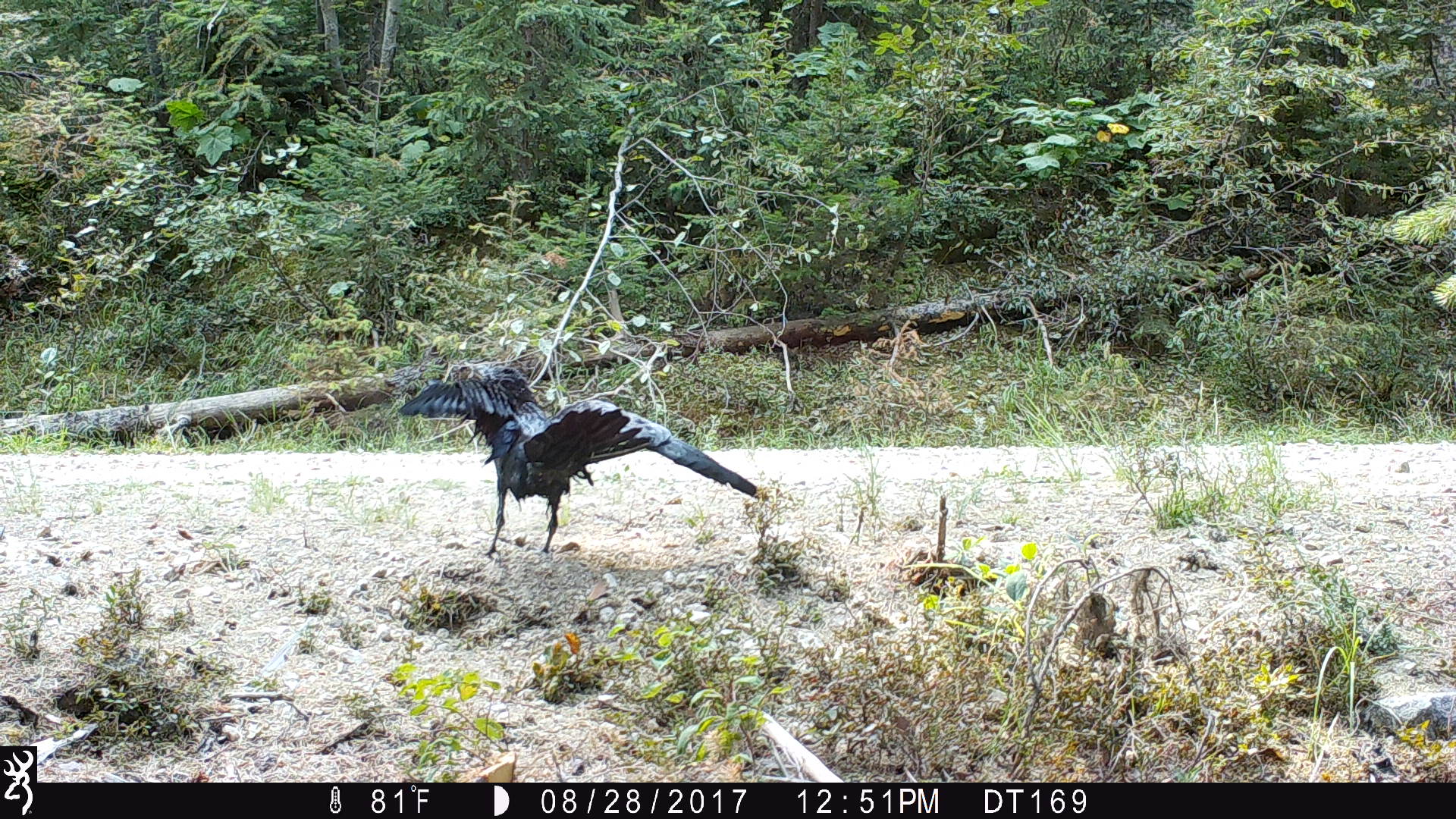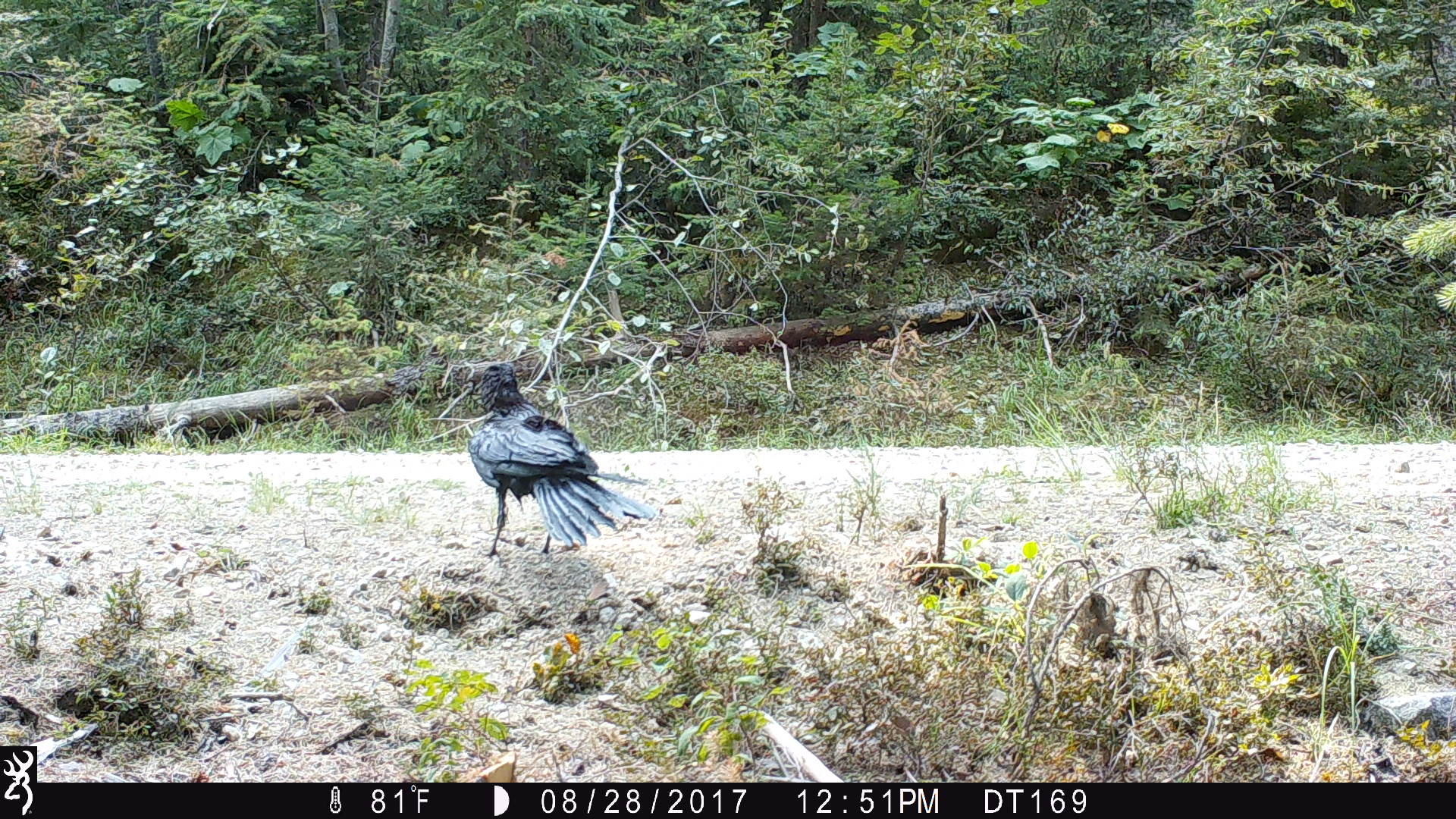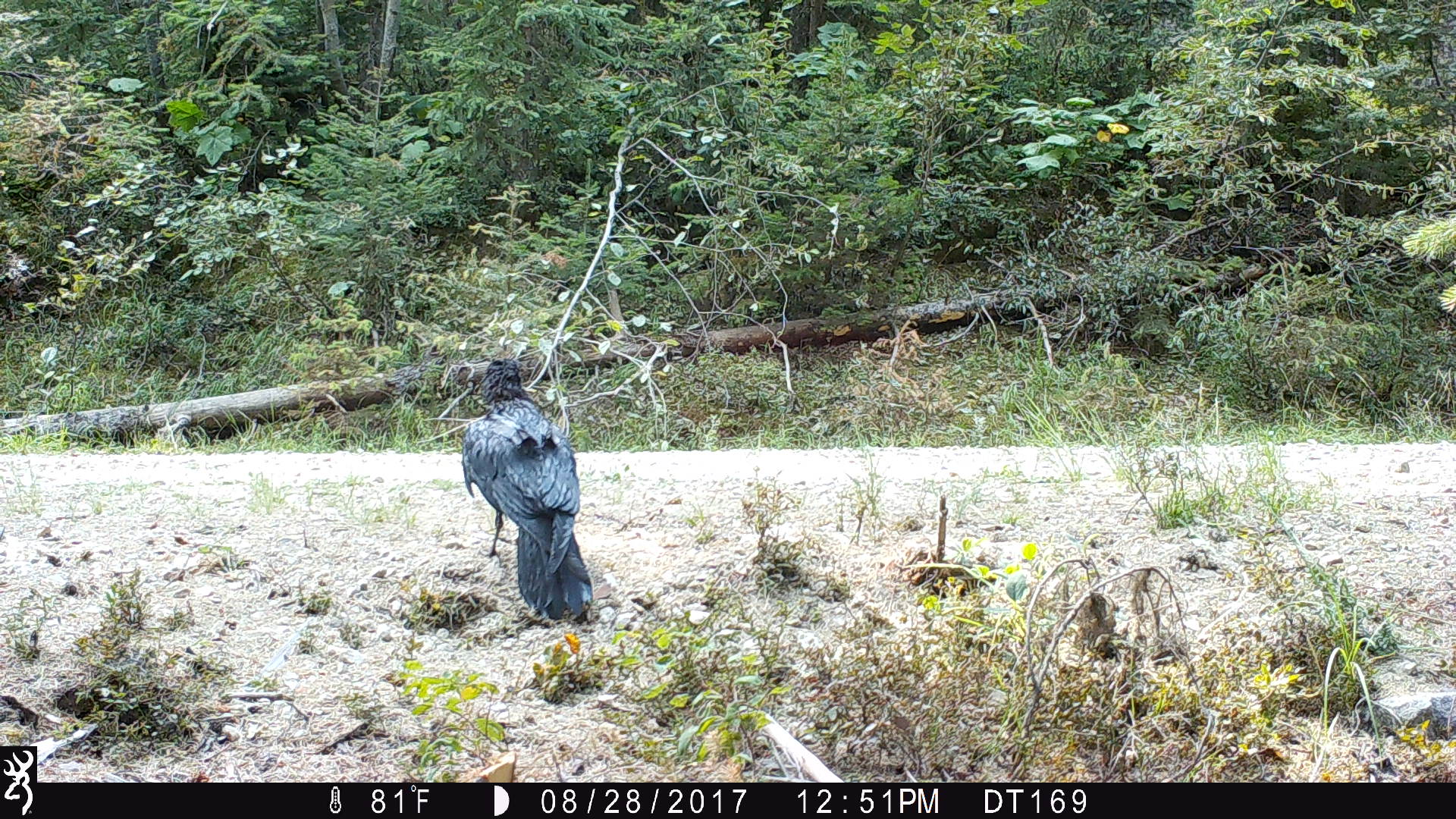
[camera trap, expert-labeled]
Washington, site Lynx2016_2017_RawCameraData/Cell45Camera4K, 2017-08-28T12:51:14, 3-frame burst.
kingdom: Animalia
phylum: Chordata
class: Aves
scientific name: Aves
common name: birds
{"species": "Aves (birds)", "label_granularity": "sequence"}